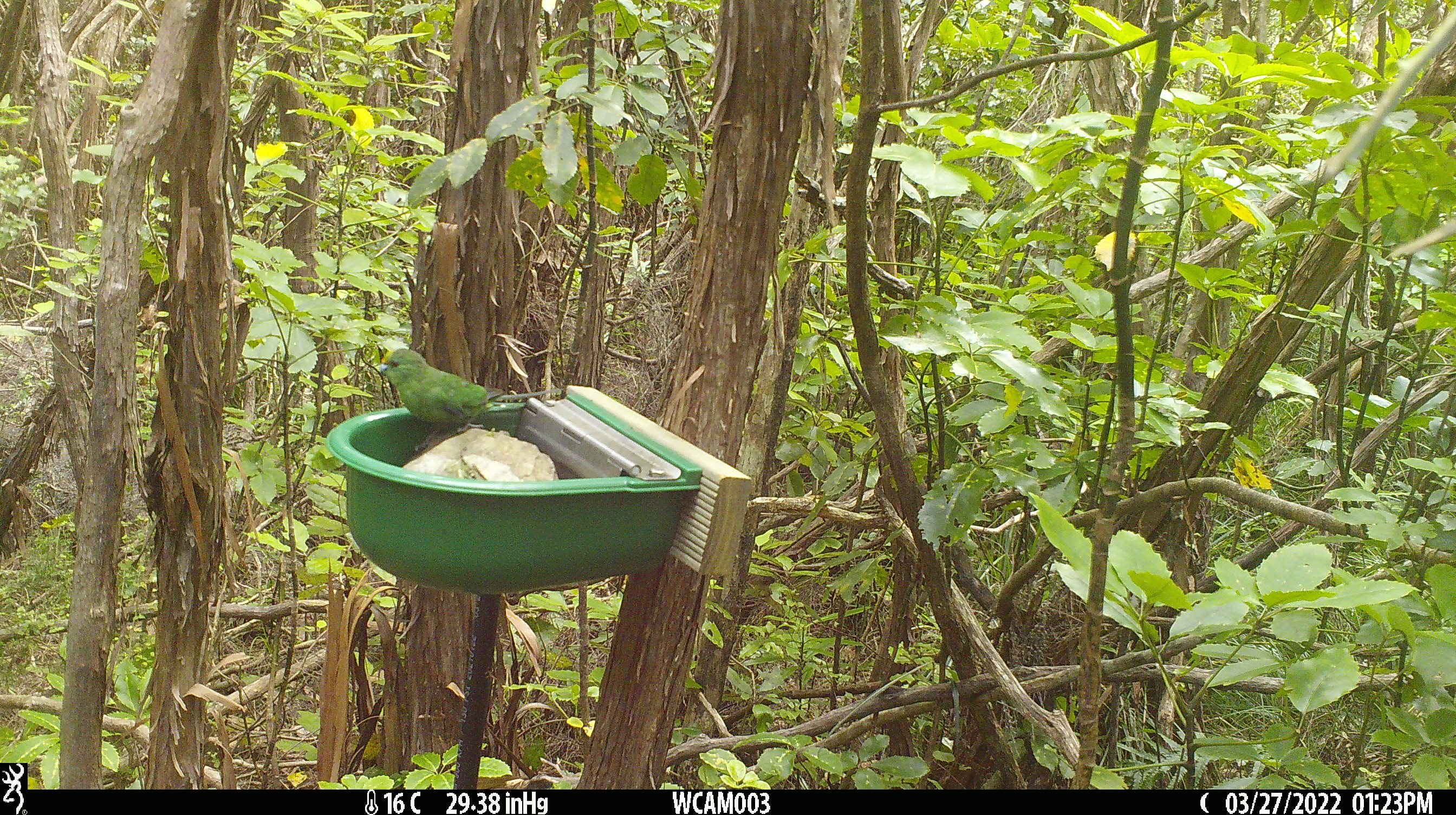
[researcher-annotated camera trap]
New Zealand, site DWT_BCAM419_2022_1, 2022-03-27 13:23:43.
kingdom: Animalia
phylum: Chordata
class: Aves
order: Psittaciformes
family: Psittaculidae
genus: Cyanoramphus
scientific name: Cyanoramphus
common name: parakeet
Parakeet (Cyanoramphus).